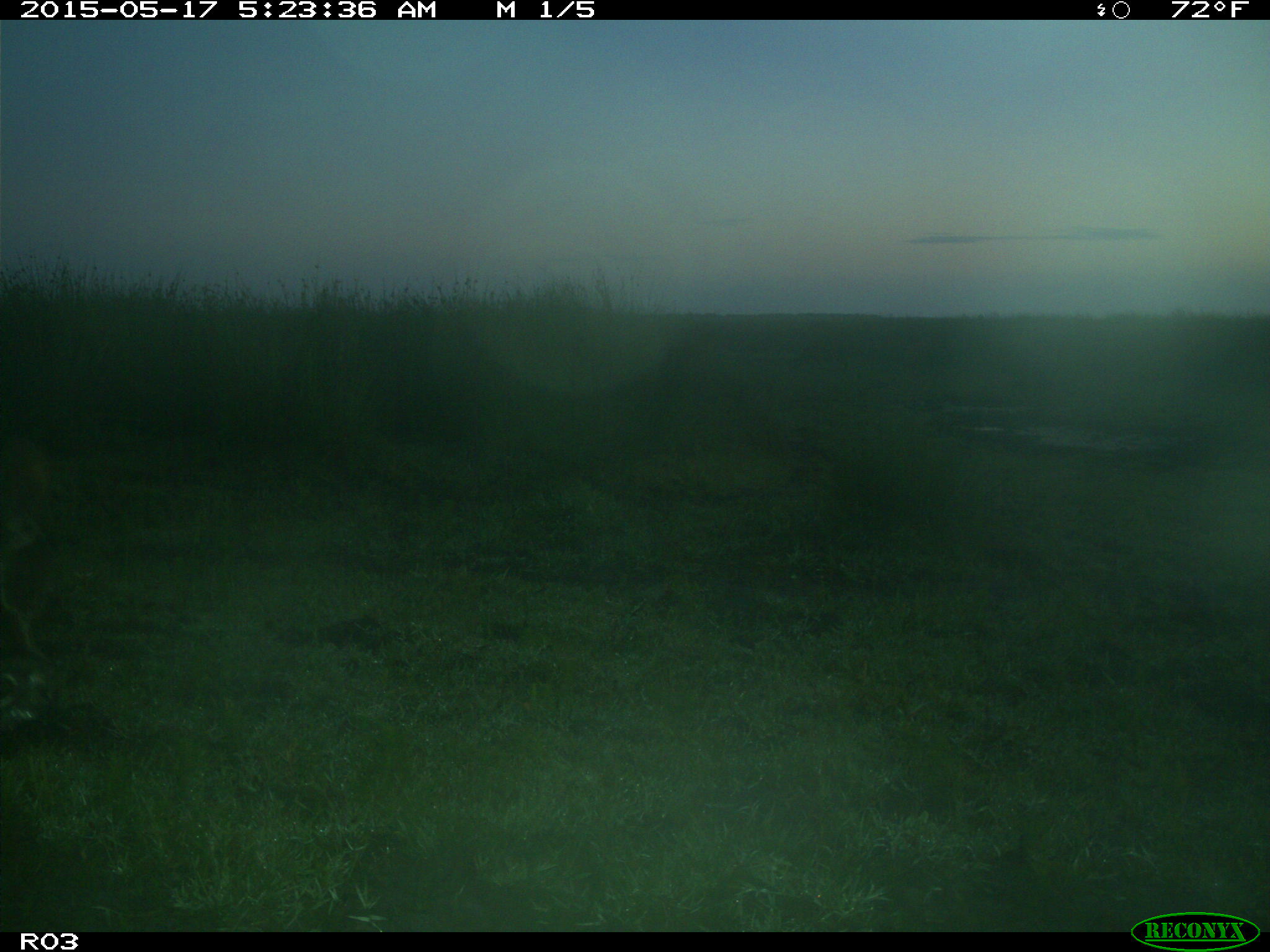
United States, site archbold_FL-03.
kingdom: Animalia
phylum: Chordata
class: Mammalia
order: Artiodactyla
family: Bovidae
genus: Bos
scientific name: Bos taurus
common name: domestic cow